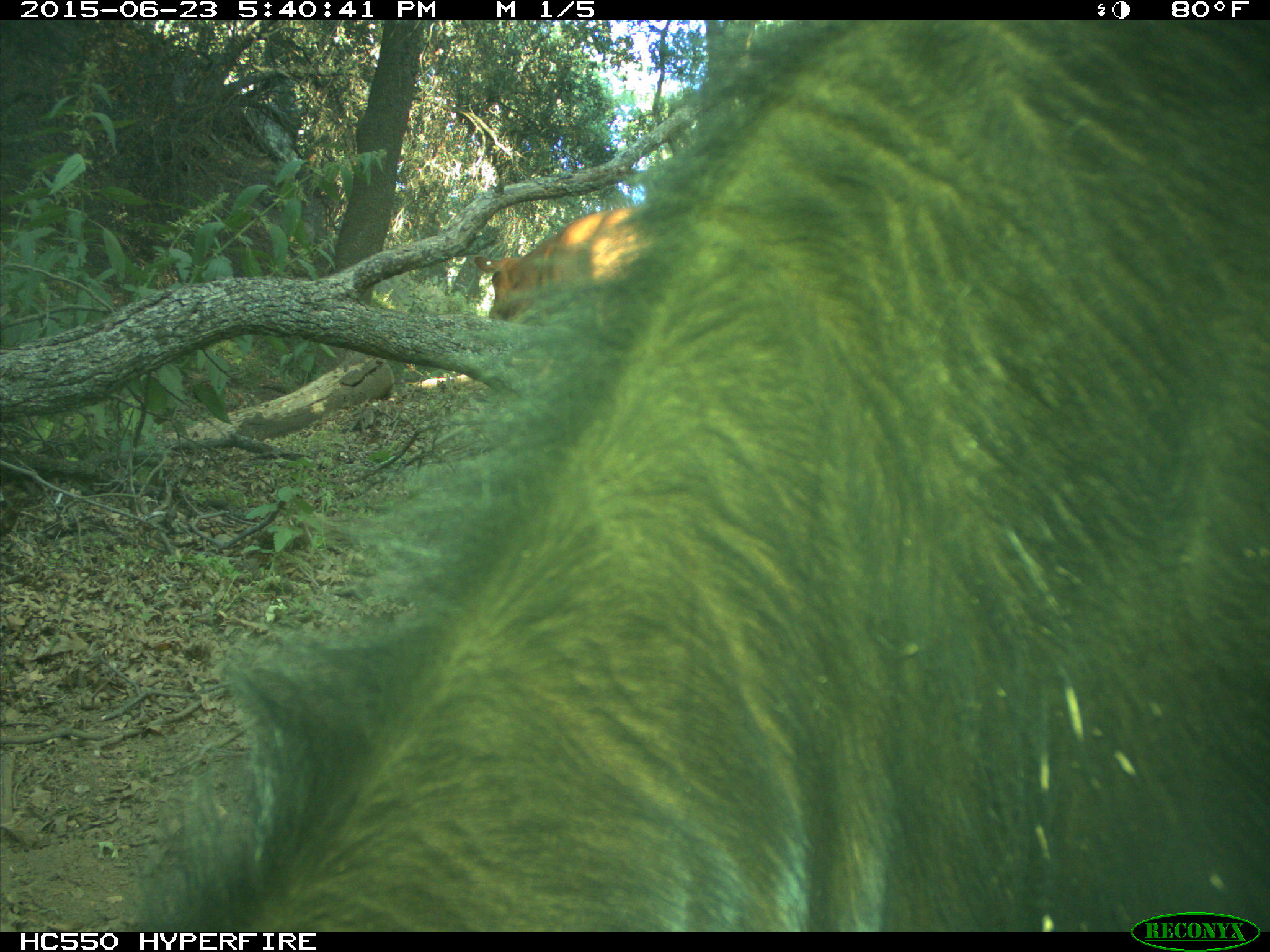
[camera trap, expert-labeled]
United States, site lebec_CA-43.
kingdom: Animalia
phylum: Chordata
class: Mammalia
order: Artiodactyla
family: Bovidae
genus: Bos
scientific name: Bos taurus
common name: domestic cow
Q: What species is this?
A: Bos taurus (domestic cow).